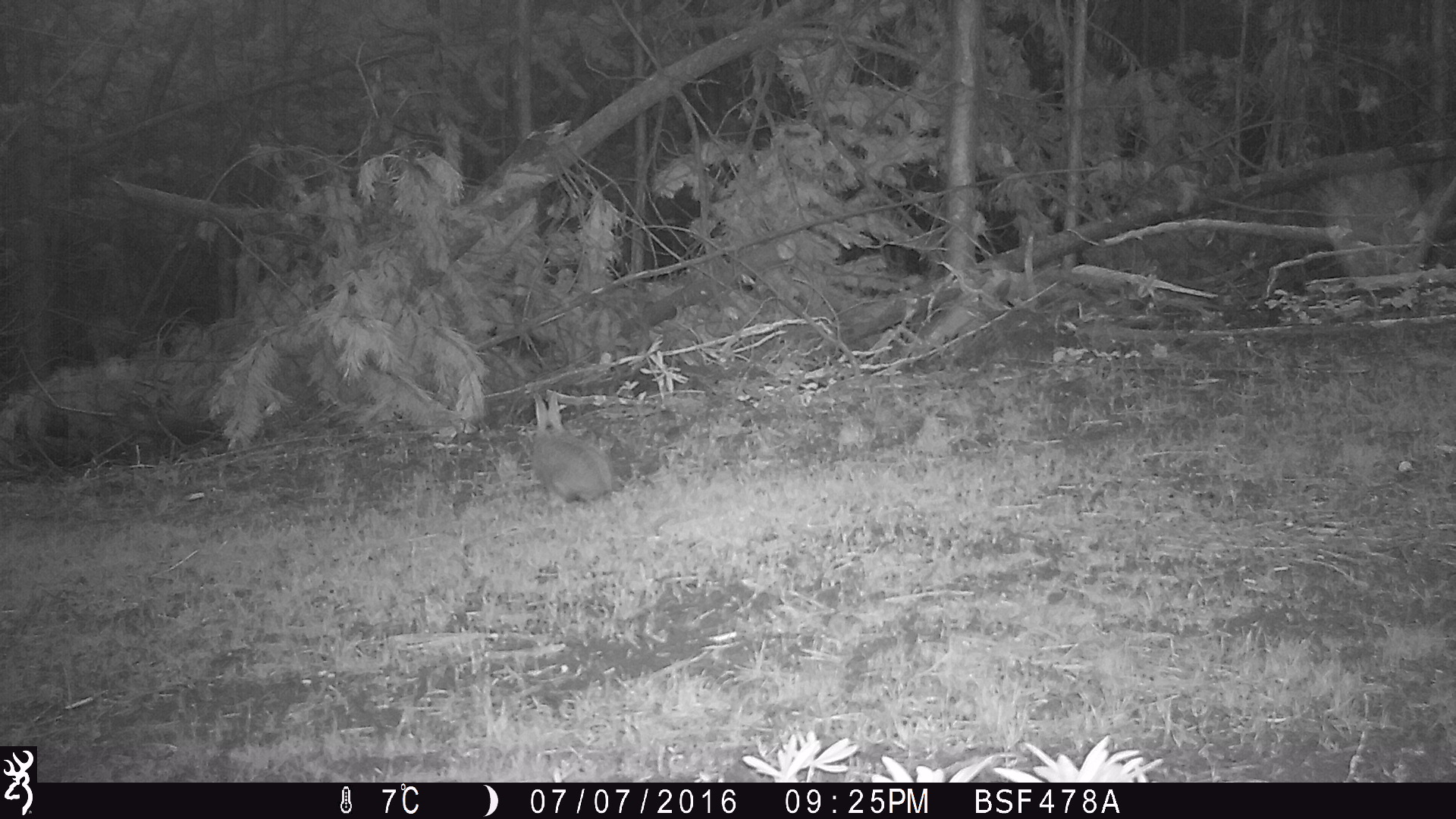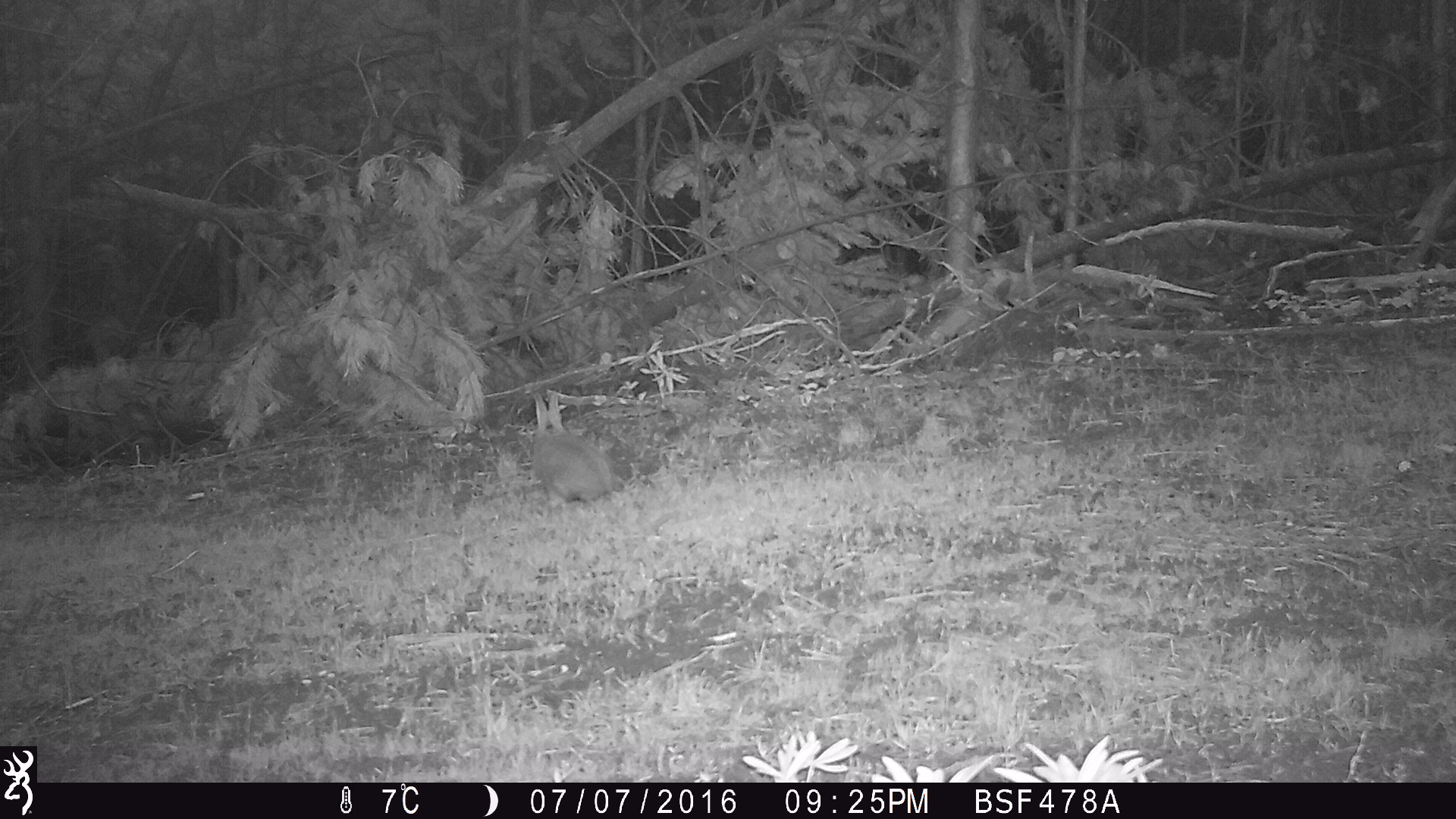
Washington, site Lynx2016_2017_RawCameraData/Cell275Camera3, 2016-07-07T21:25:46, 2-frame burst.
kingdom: Animalia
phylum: Chordata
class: Mammalia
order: Lagomorpha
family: Leporidae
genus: Lepus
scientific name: Lepus americanus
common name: snowshoe hare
Lepus americanus (snowshoe hare). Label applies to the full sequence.